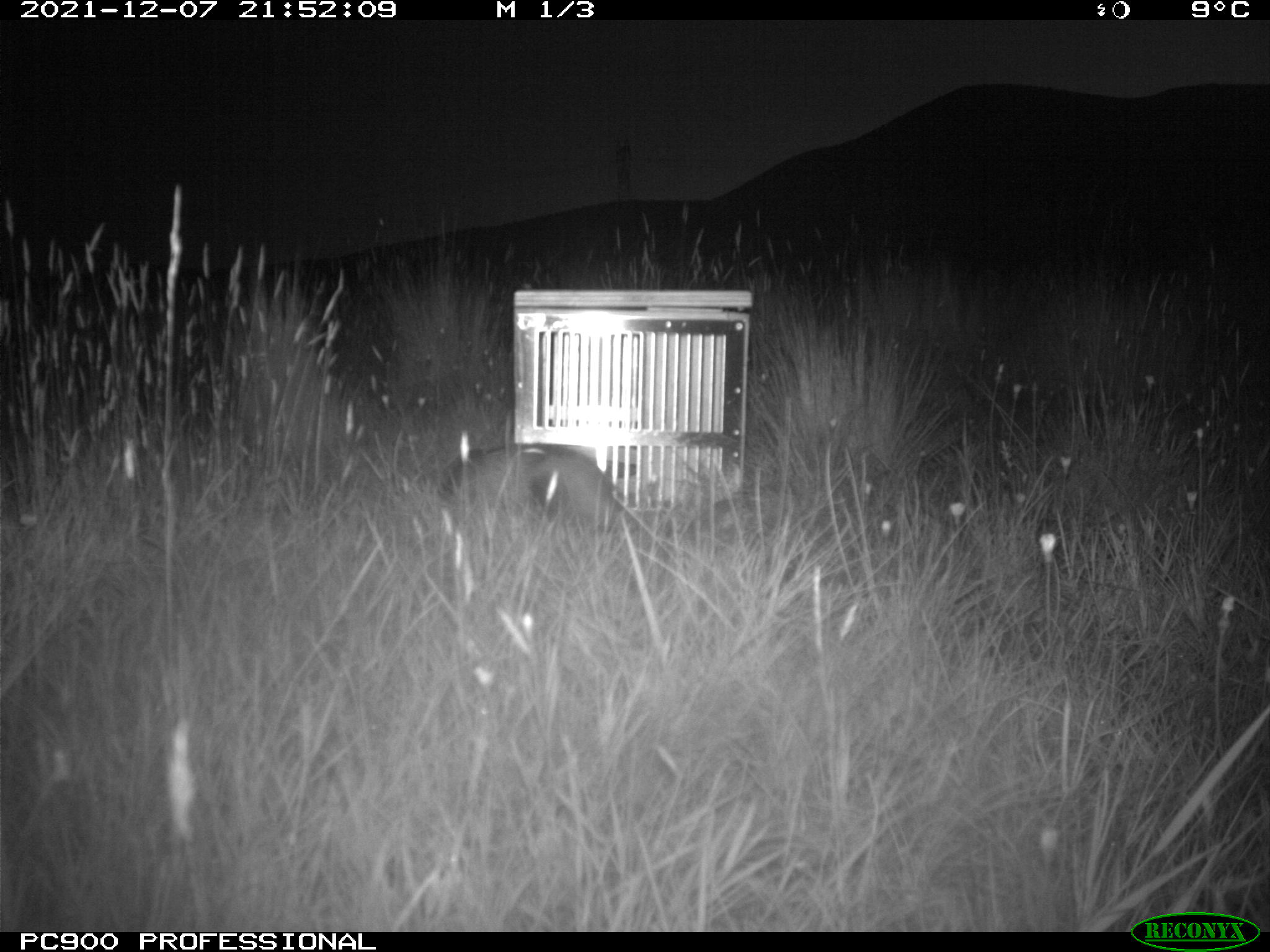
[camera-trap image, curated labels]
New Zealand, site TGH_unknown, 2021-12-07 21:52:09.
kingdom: Animalia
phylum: Chordata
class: Mammalia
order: Carnivora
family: Mustelidae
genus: Mustela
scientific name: Mustela furo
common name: ferret